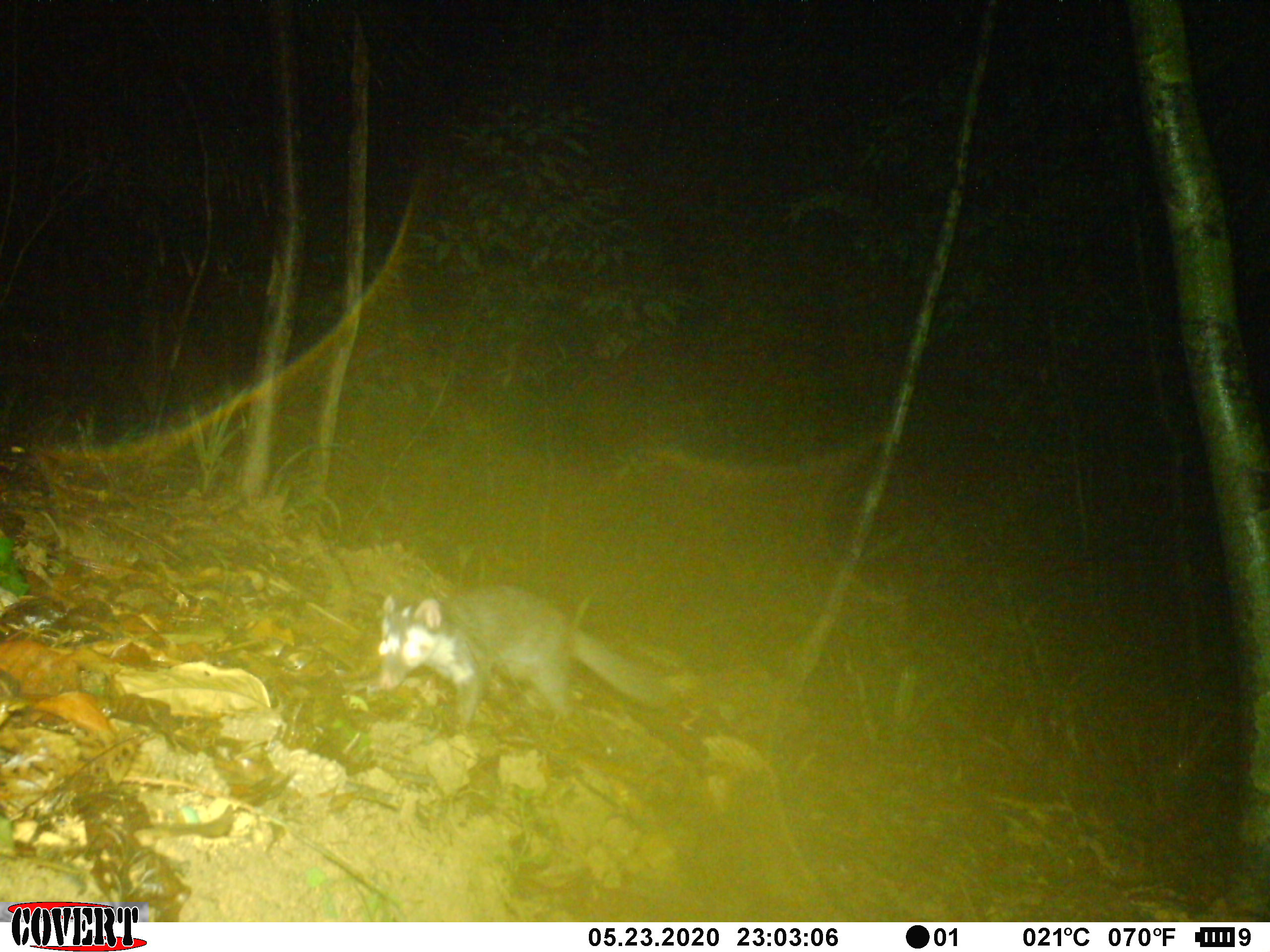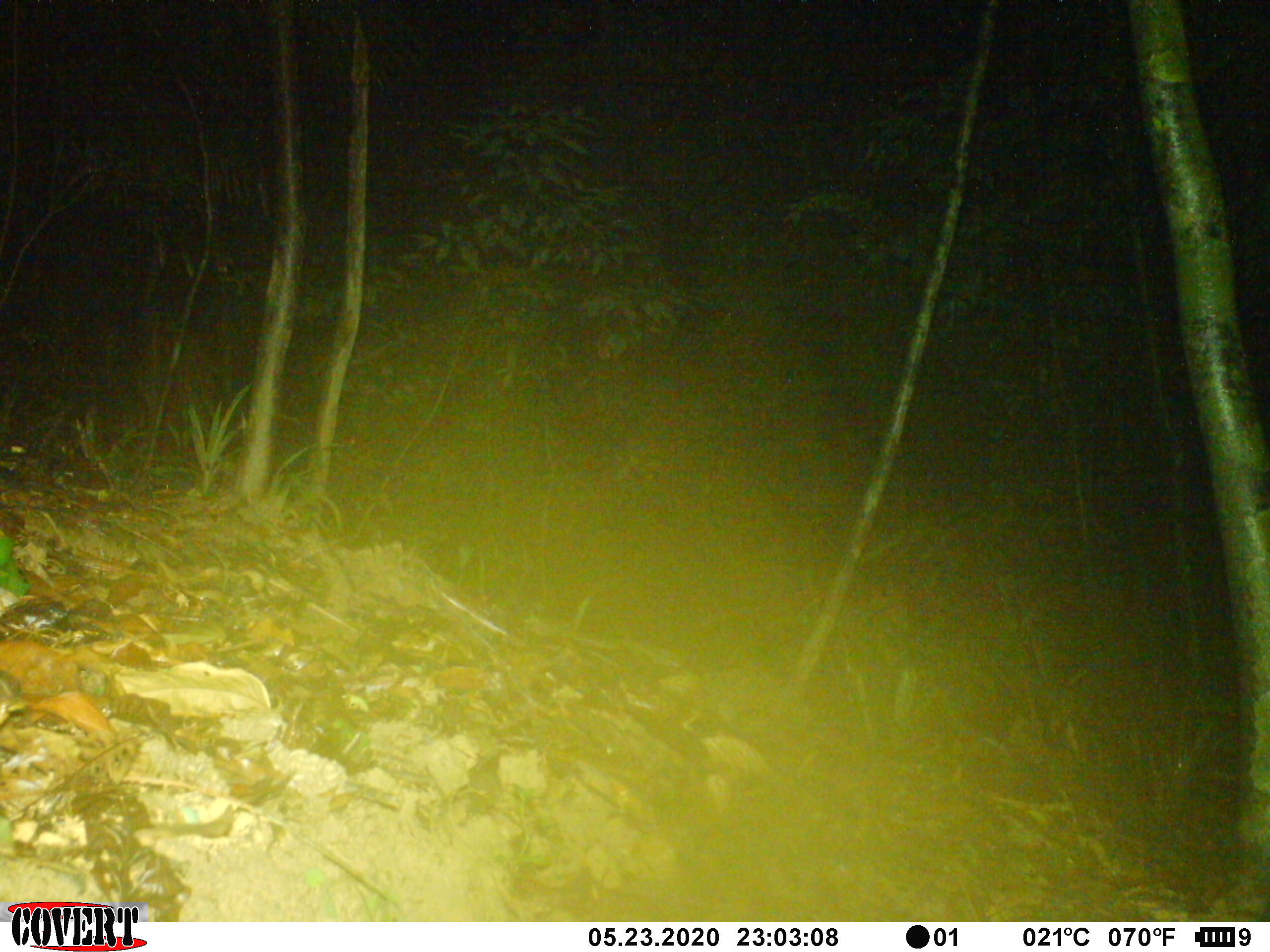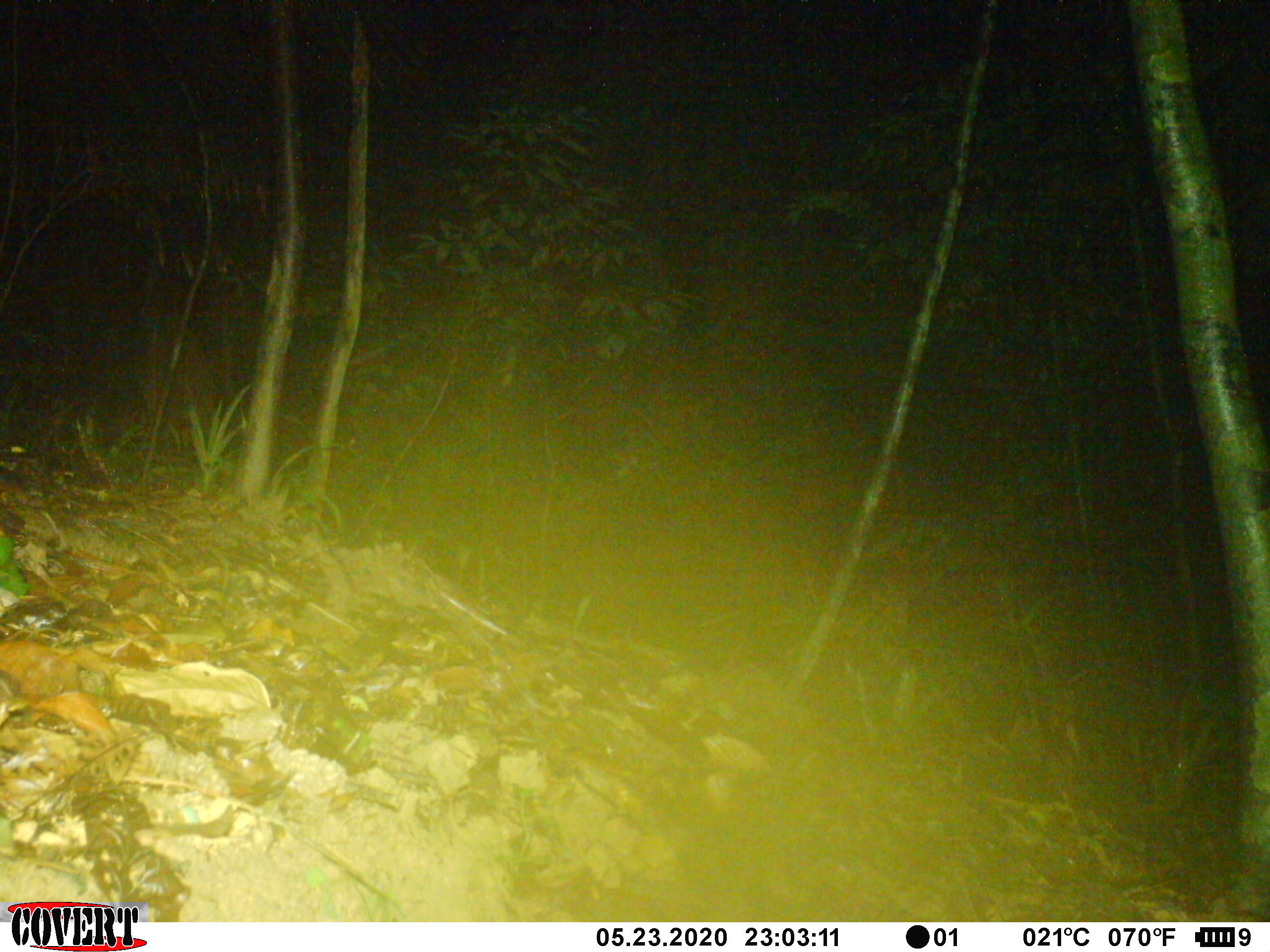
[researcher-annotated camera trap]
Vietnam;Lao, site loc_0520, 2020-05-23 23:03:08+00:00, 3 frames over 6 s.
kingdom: Animalia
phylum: Chordata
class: Mammalia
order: Carnivora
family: Mustelidae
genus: Melogale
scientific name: Melogale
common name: ferret badger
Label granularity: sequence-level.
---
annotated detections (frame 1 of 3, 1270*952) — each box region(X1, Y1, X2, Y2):
ferret badger: region(374, 585, 675, 742)